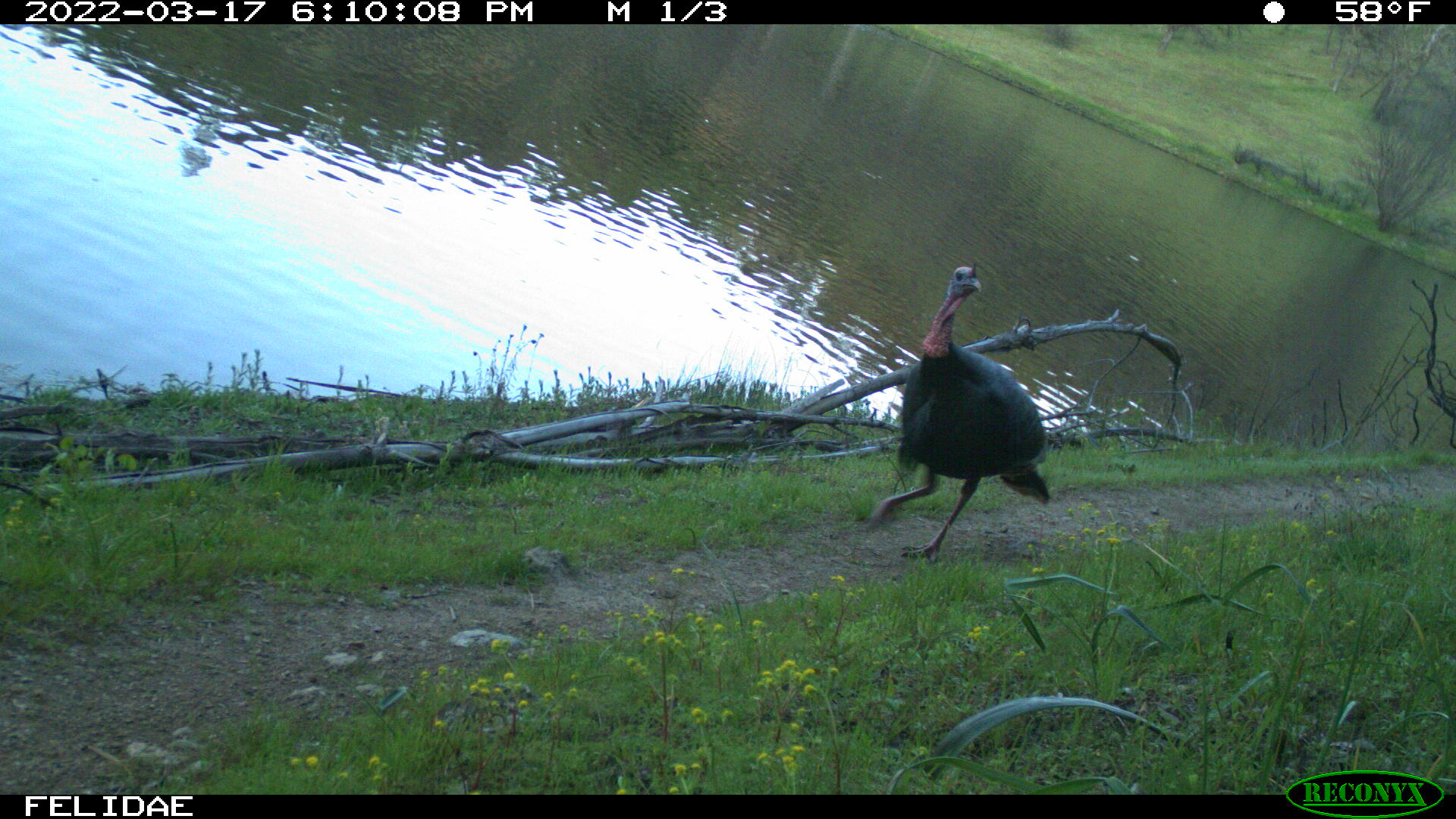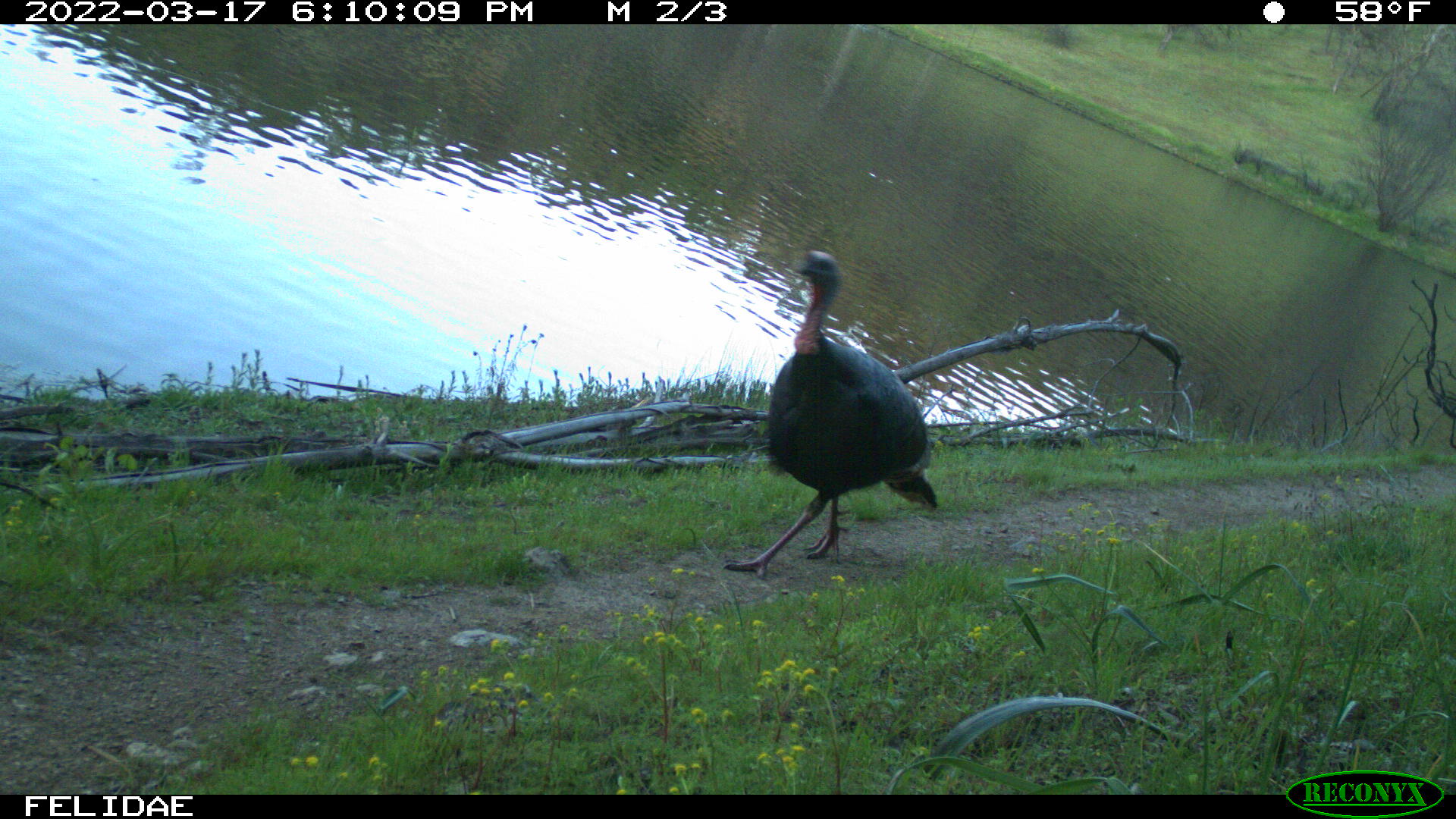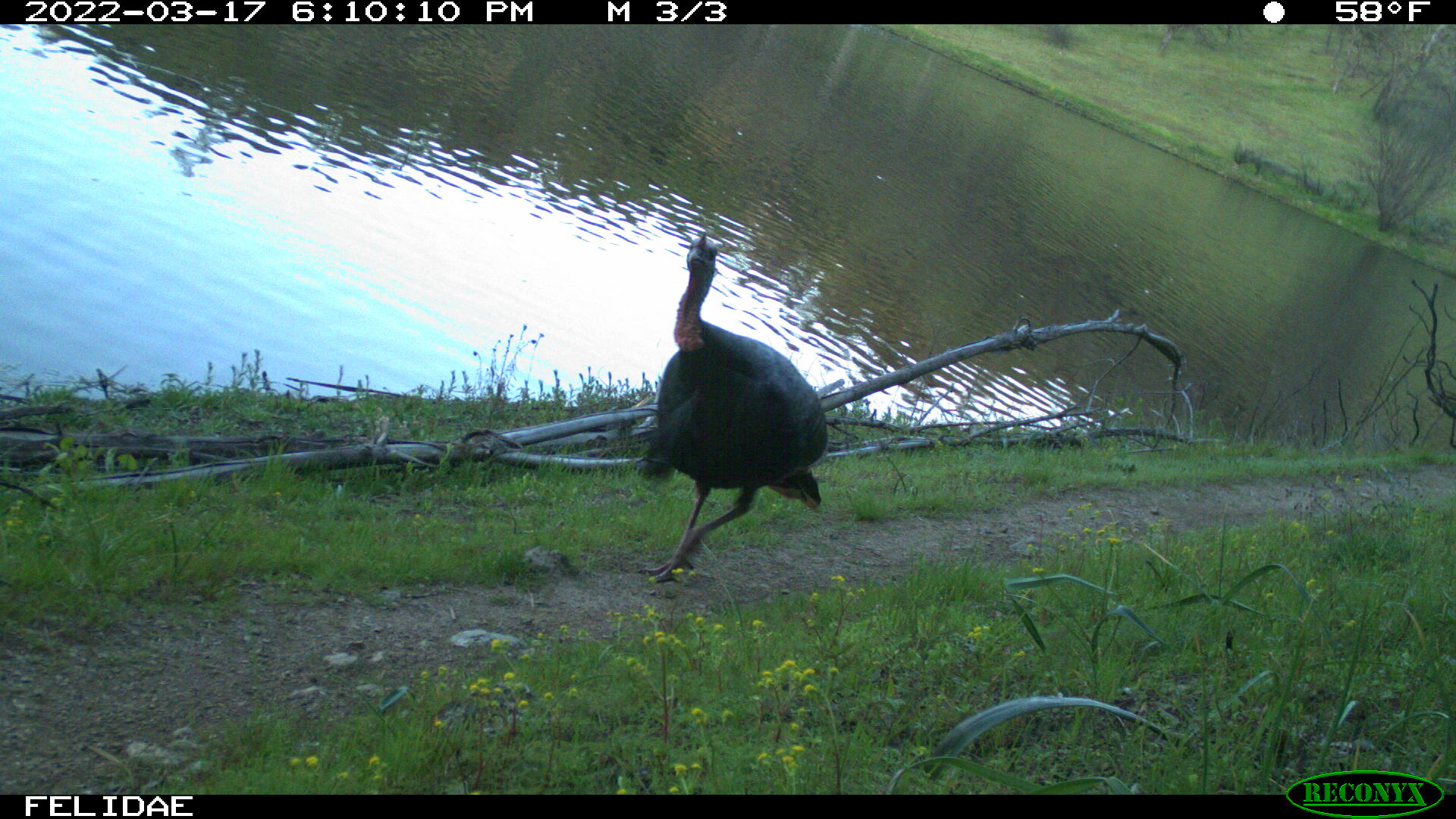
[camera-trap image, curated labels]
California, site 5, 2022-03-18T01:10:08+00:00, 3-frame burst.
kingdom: Animalia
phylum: Chordata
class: Aves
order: Galliformes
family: Phasianidae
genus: Meleagris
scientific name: Meleagris gallopavo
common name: turkey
Turkey (Meleagris gallopavo).